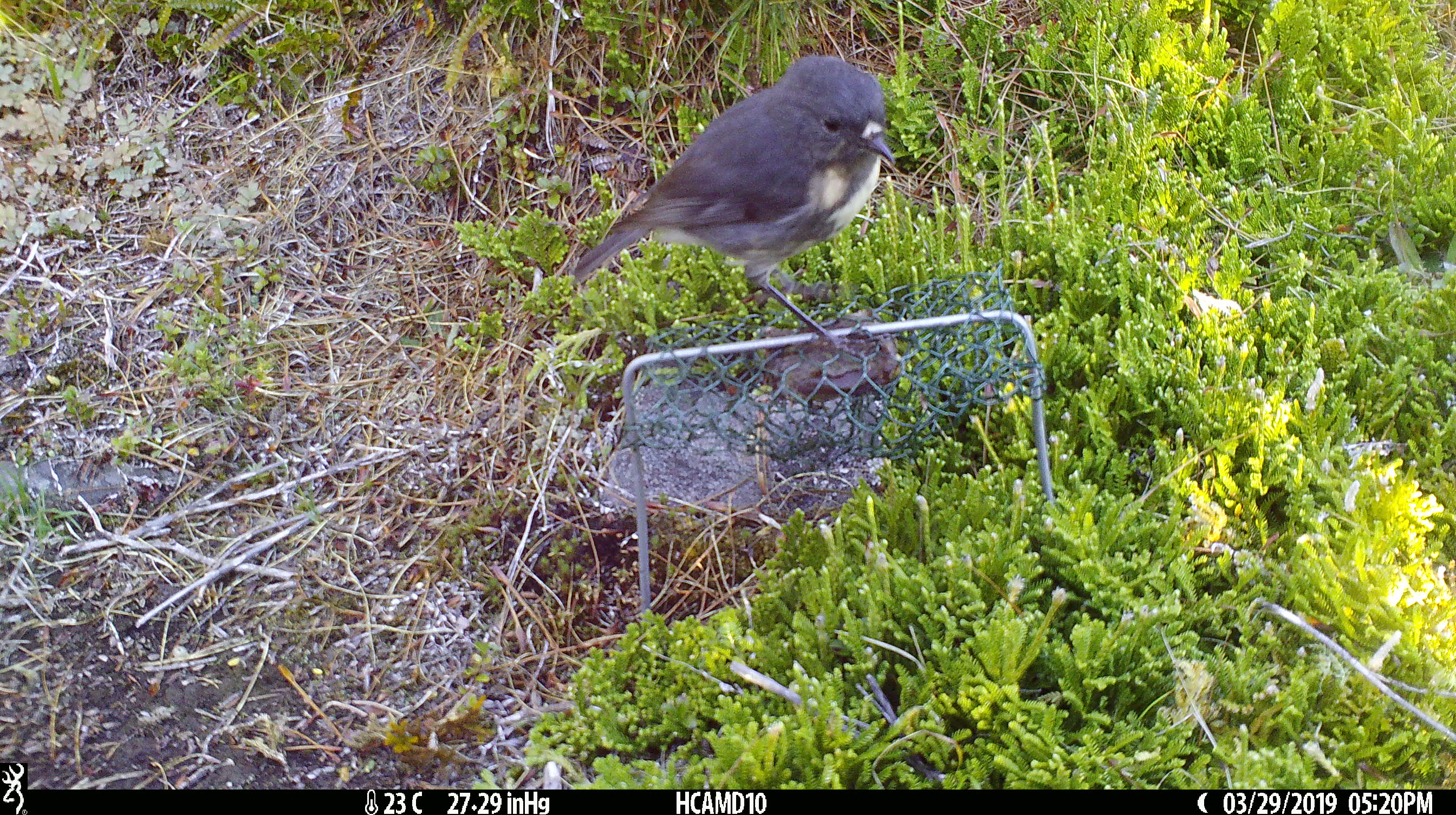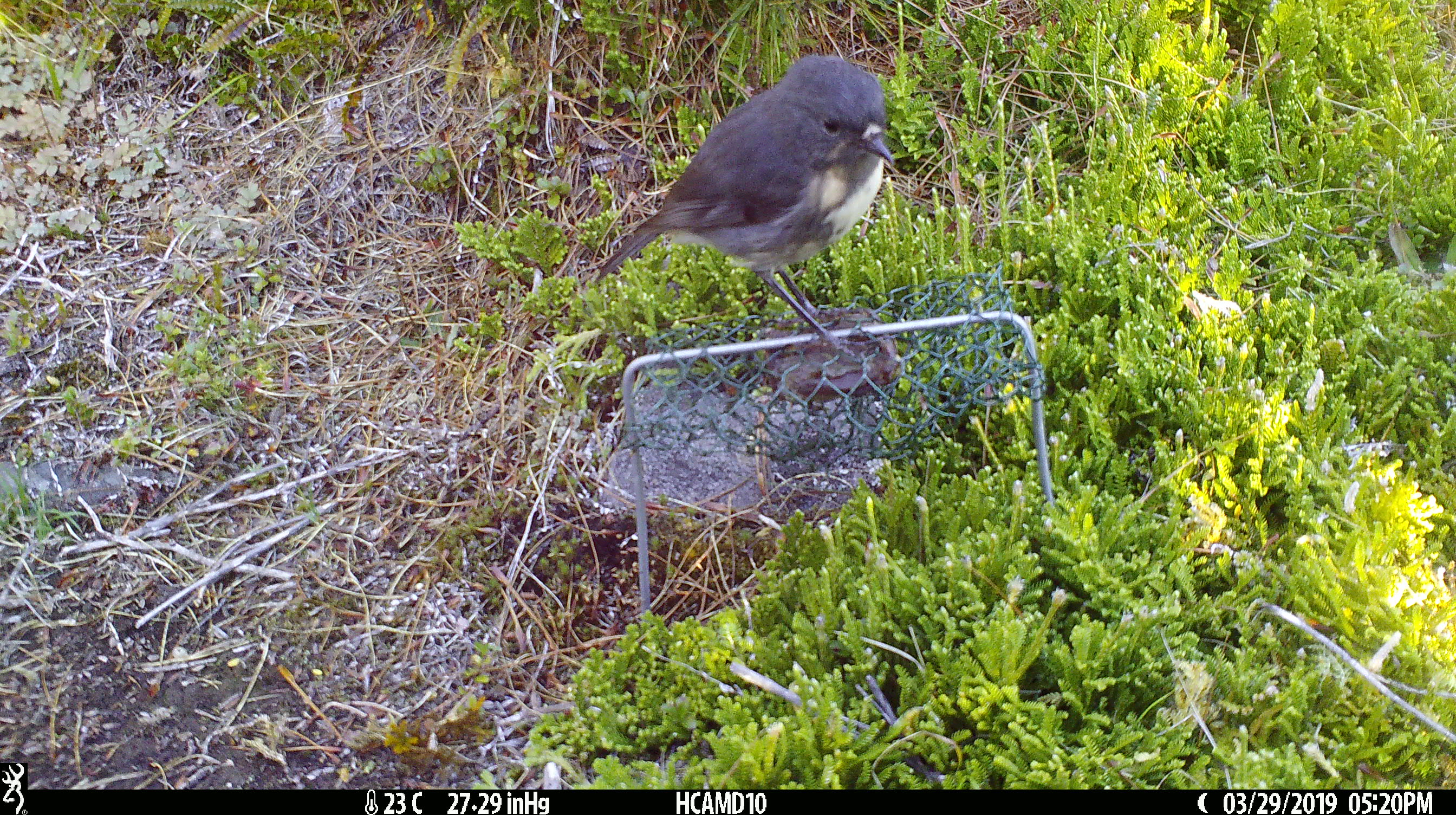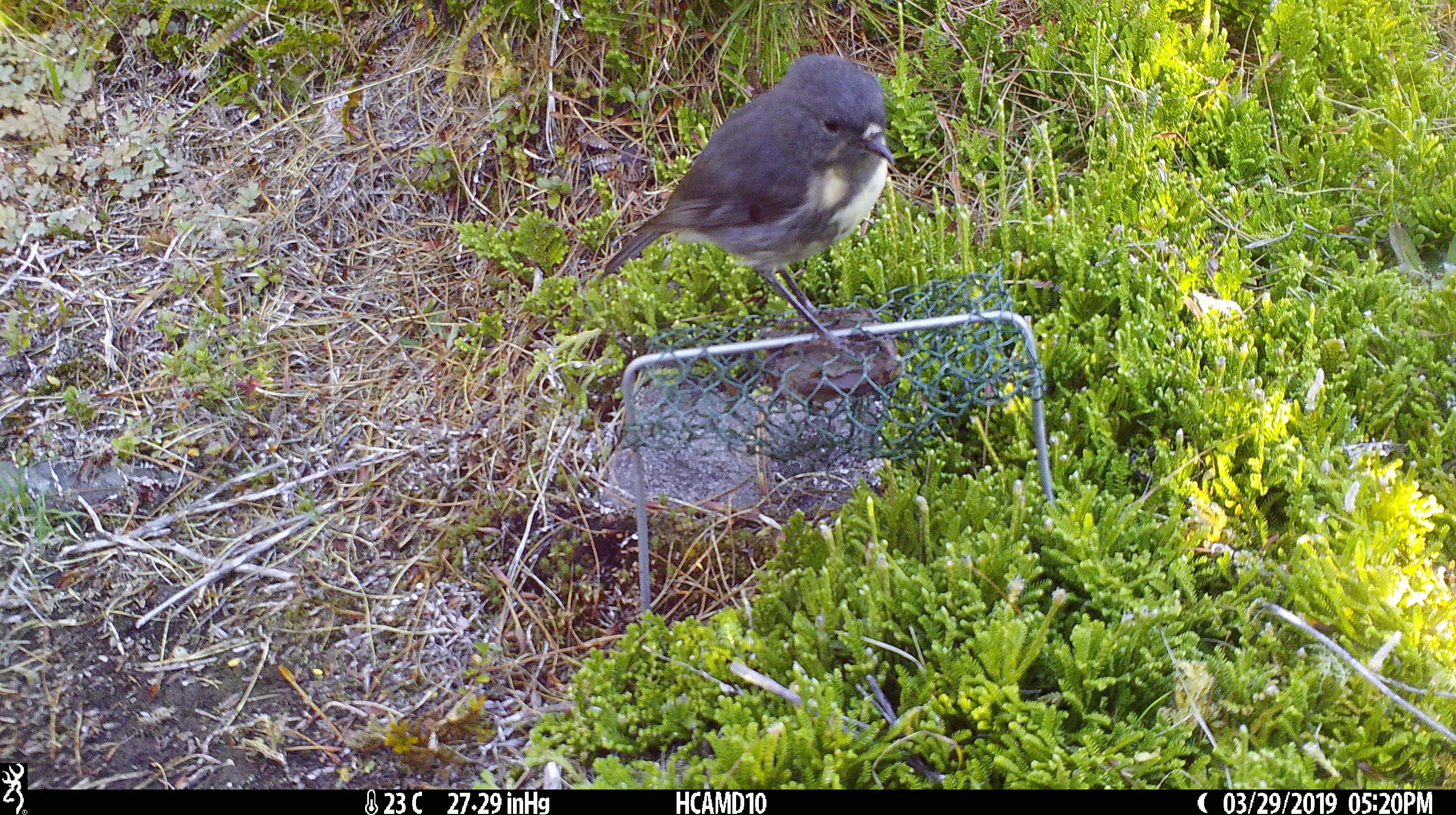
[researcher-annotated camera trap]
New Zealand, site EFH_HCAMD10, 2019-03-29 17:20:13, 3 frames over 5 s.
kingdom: Animalia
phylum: Chordata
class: Aves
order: Passeriformes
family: Petroicidae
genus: Petroica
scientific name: Petroica australis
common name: new zealand robin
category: robin